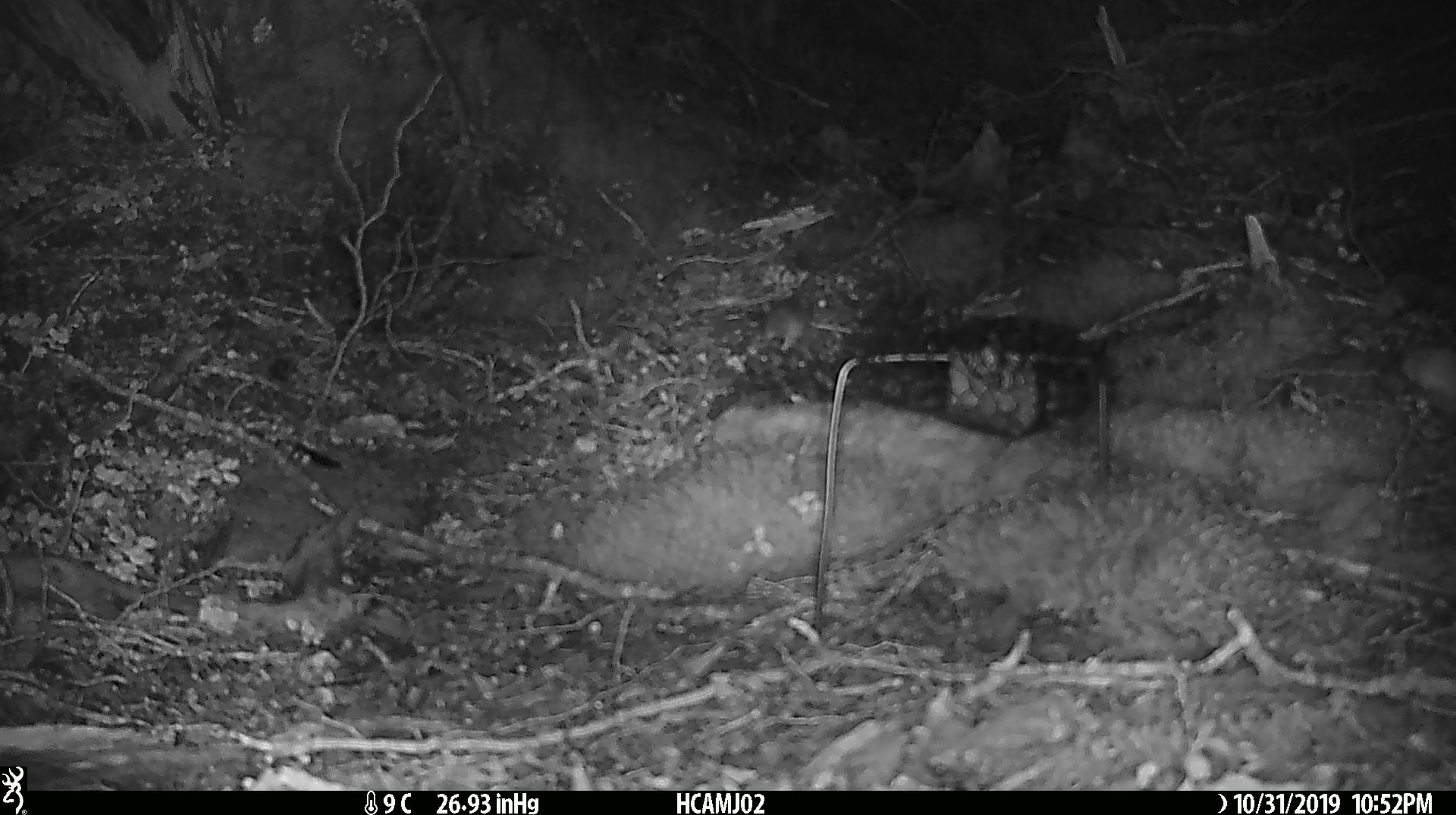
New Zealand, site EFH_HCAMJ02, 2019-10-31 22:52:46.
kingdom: Animalia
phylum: Chordata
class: Mammalia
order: Rodentia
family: Muridae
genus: Mus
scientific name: Mus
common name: mouse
Mouse (Mus).